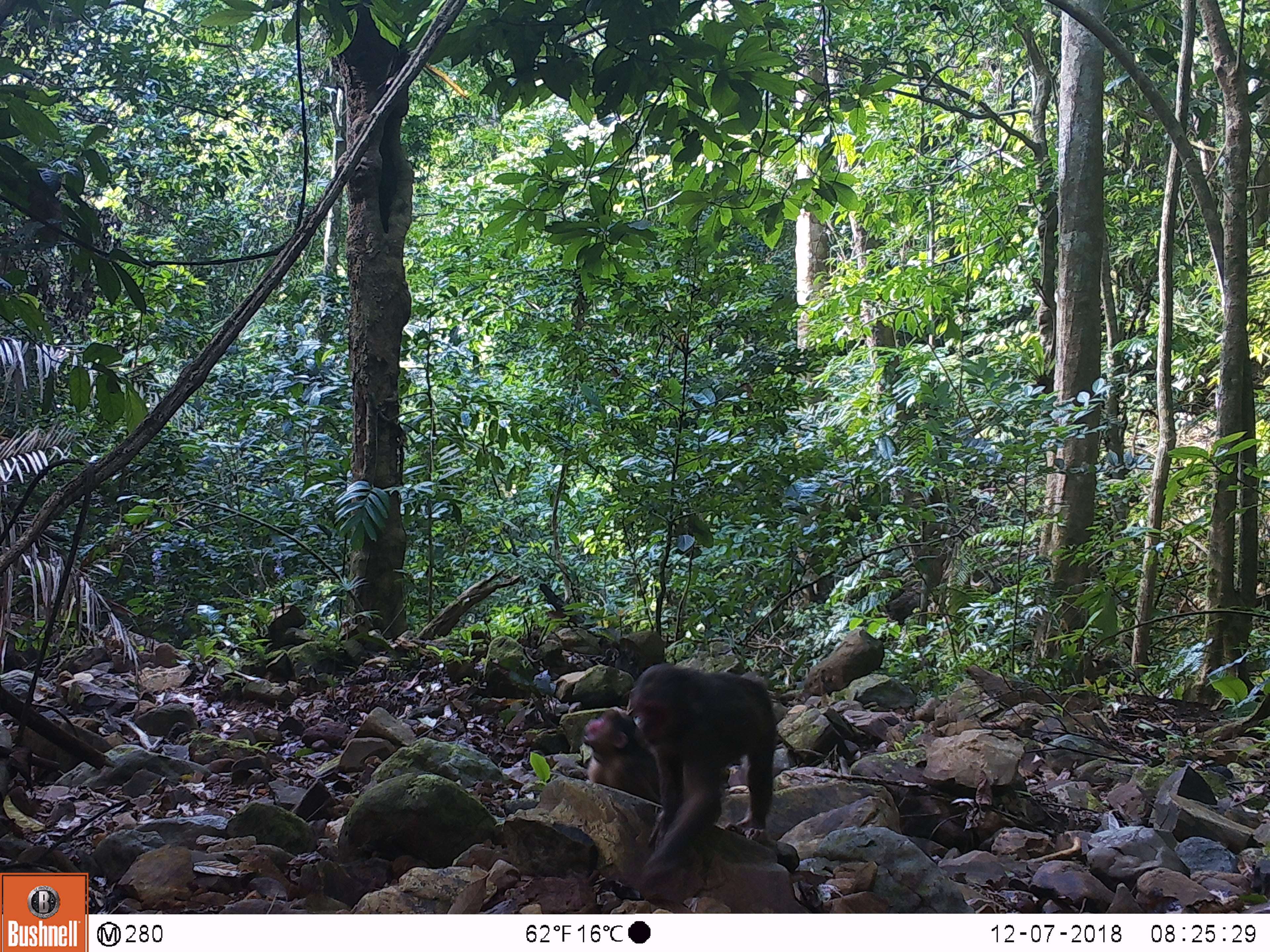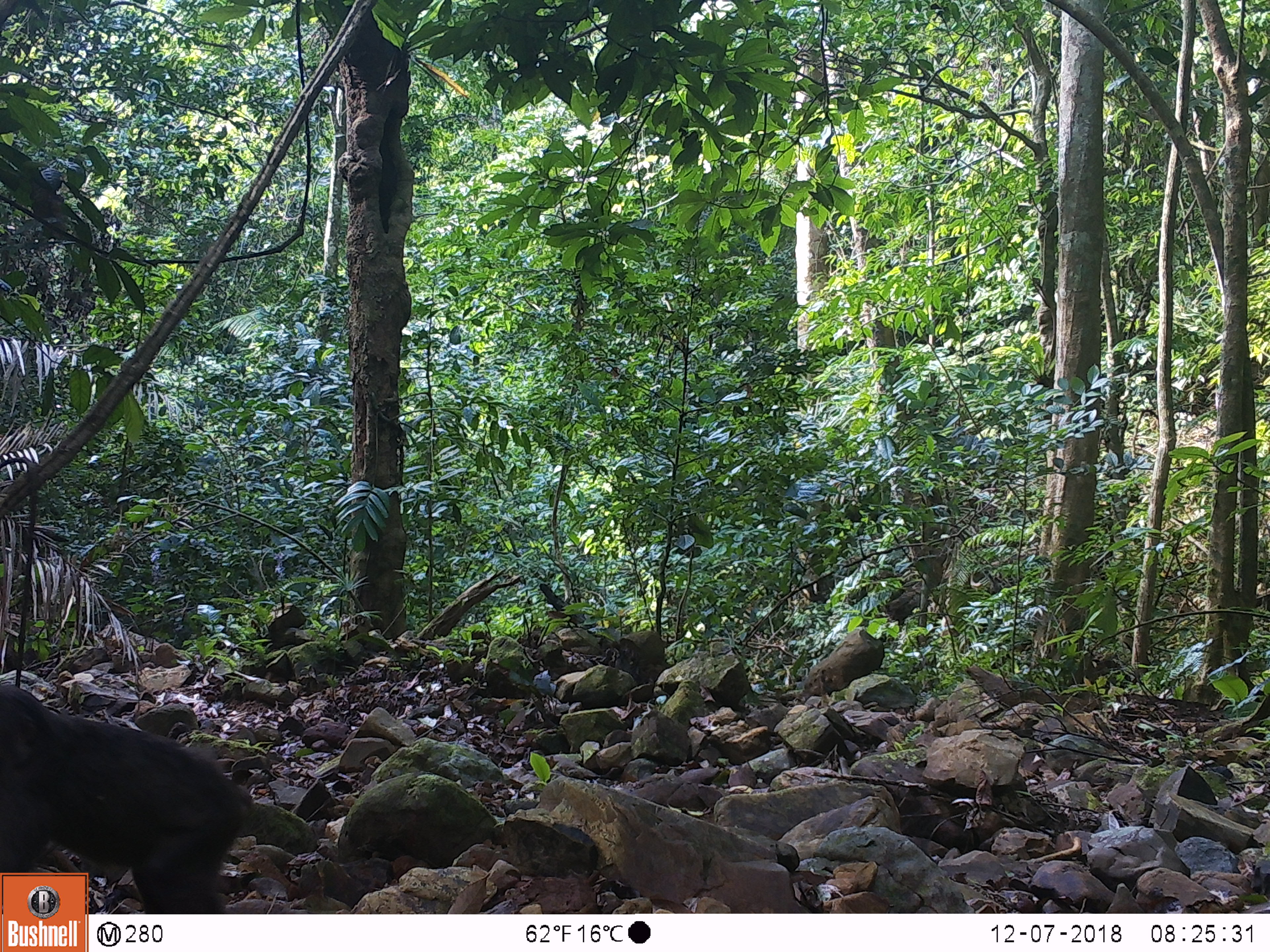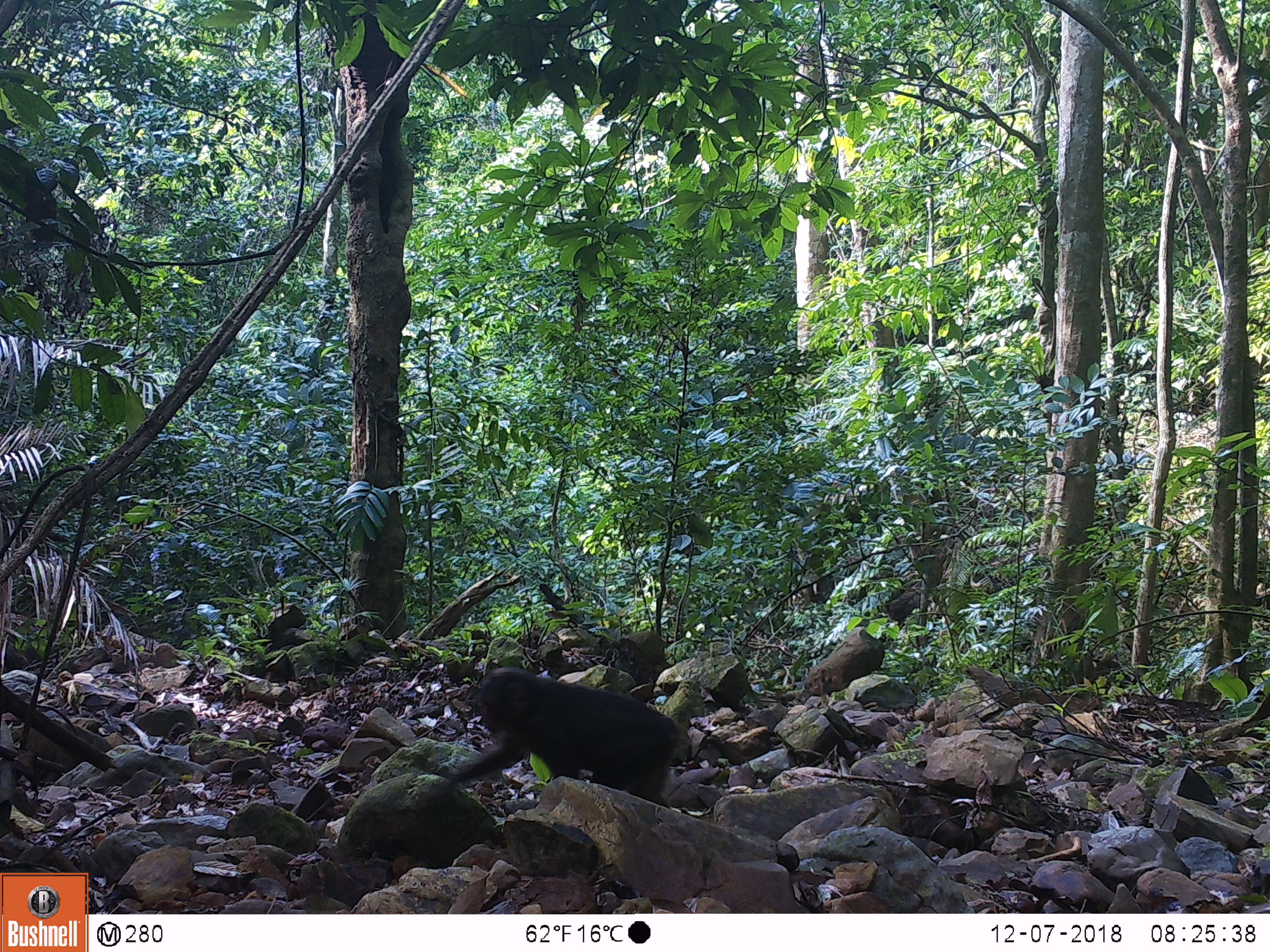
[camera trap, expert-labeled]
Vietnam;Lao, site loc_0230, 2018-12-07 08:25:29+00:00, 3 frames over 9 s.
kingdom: Animalia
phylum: Chordata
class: Mammalia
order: Primates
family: Cercopithecidae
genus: Macaca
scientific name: Macaca arctoides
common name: stump-tailed macaque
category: stump tailed macaque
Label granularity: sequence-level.